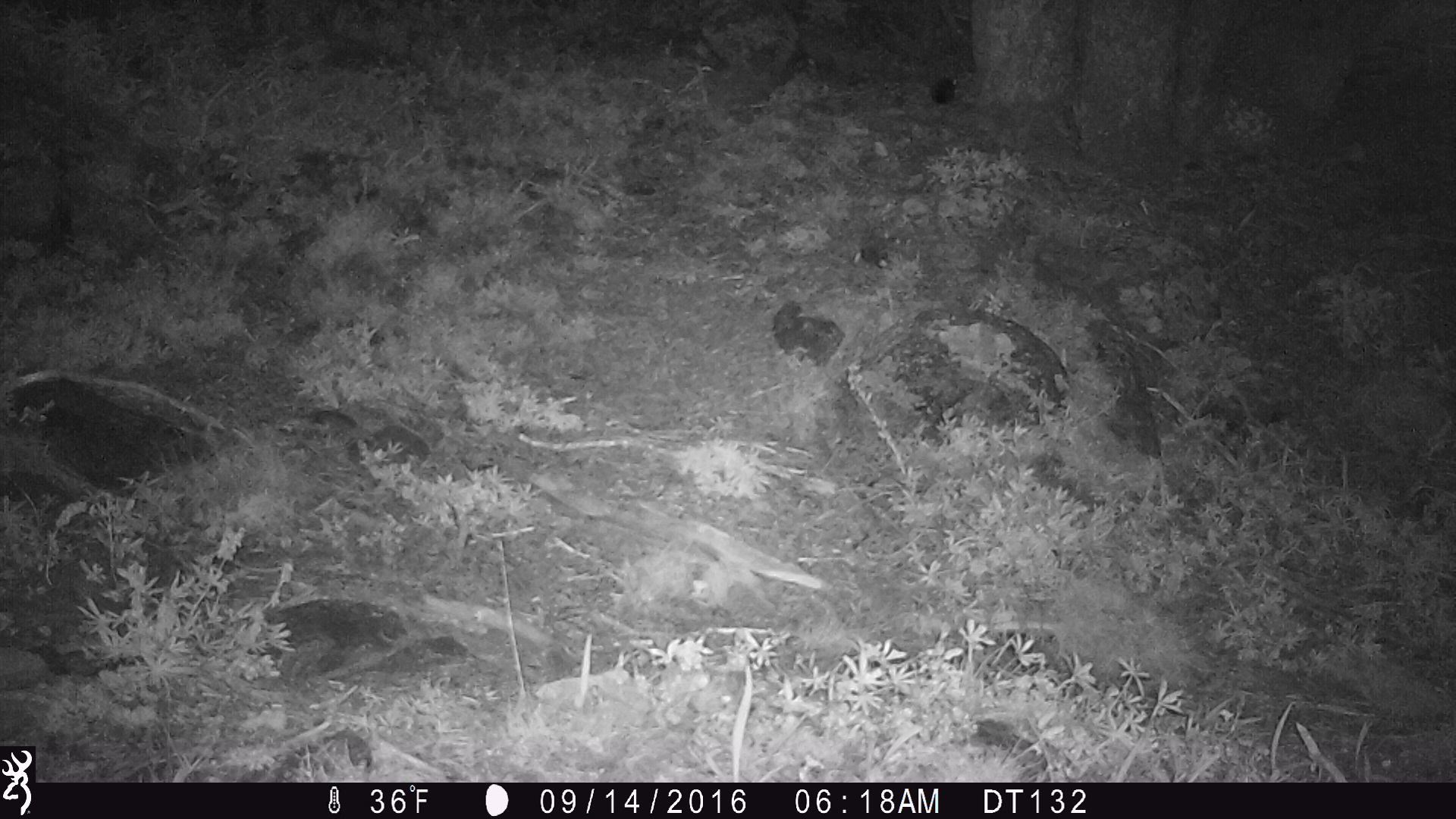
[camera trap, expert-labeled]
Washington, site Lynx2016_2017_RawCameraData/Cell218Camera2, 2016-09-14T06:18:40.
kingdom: Animalia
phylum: Chordata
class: Mammalia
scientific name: Mammalia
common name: small mammal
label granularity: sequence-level